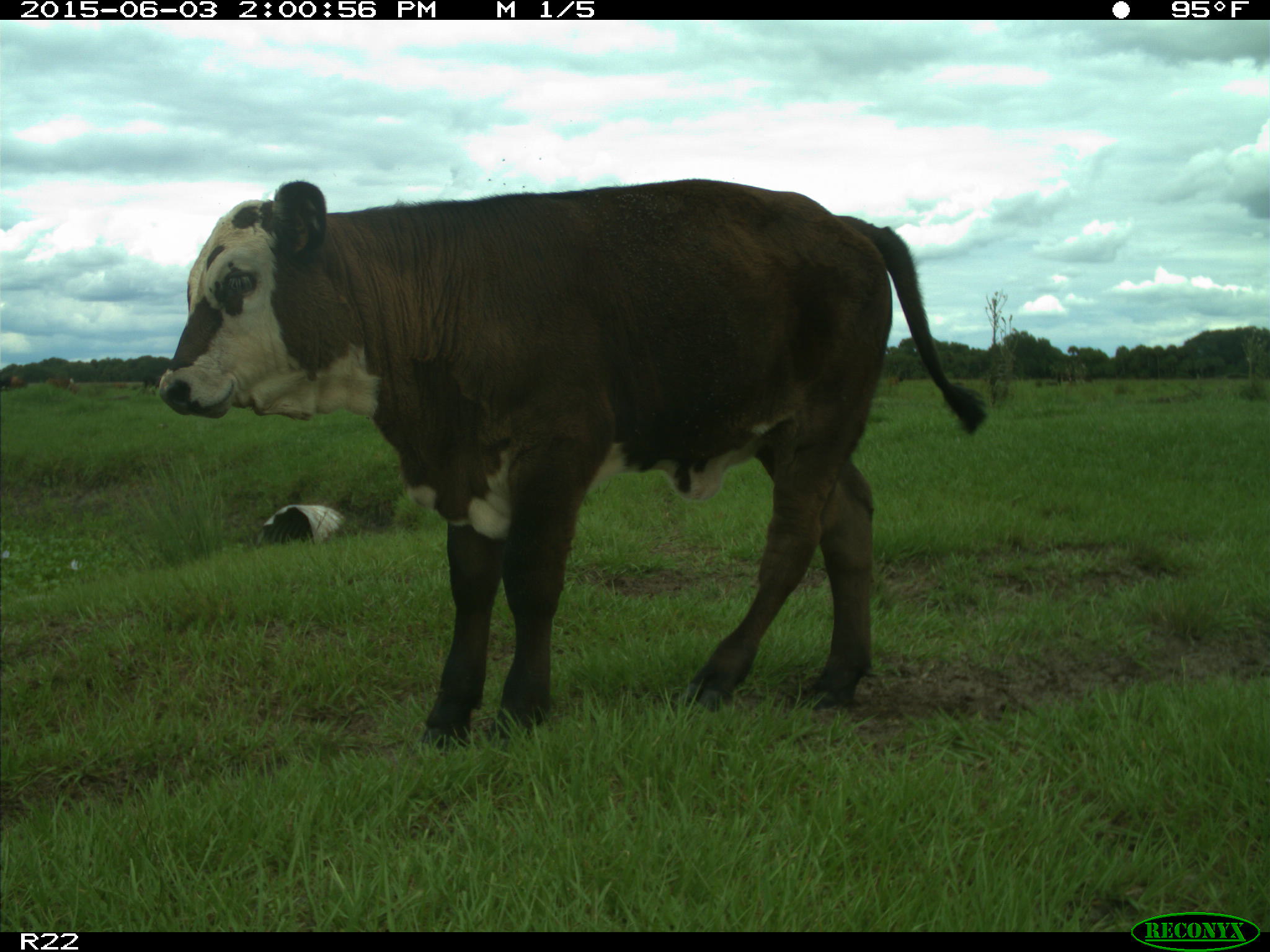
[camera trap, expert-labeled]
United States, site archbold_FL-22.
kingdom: Animalia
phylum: Chordata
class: Mammalia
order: Artiodactyla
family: Bovidae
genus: Bos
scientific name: Bos taurus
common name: domestic cow